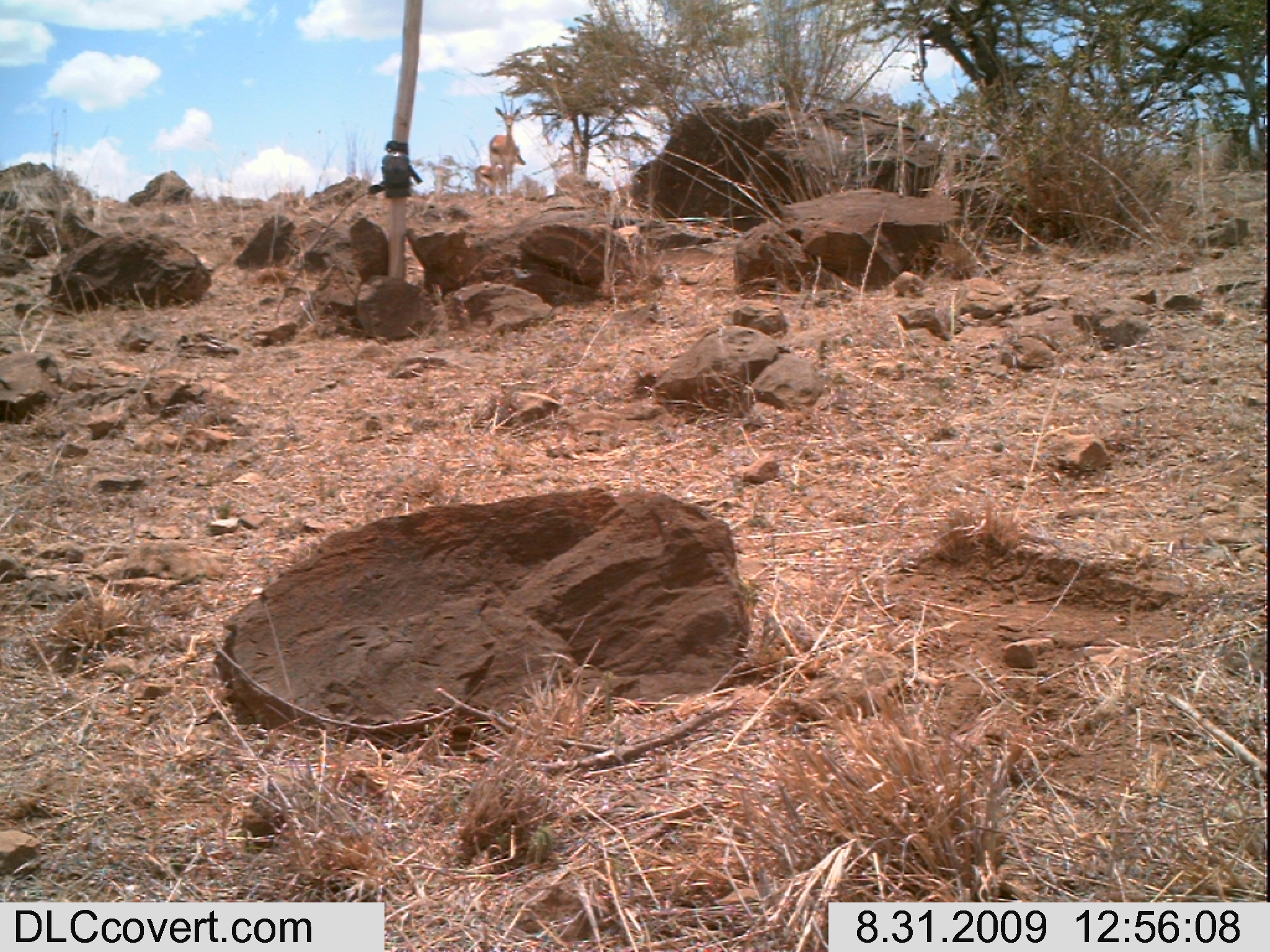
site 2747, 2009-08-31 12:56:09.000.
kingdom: Animalia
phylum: Chordata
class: Mammalia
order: Artiodactyla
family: Bovidae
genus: Nanger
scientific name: Nanger granti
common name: grant's gazelle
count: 2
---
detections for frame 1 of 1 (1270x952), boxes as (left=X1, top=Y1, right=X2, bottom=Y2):
nanger granti: (left=486, top=92, right=518, bottom=199); (left=471, top=155, right=510, bottom=200)